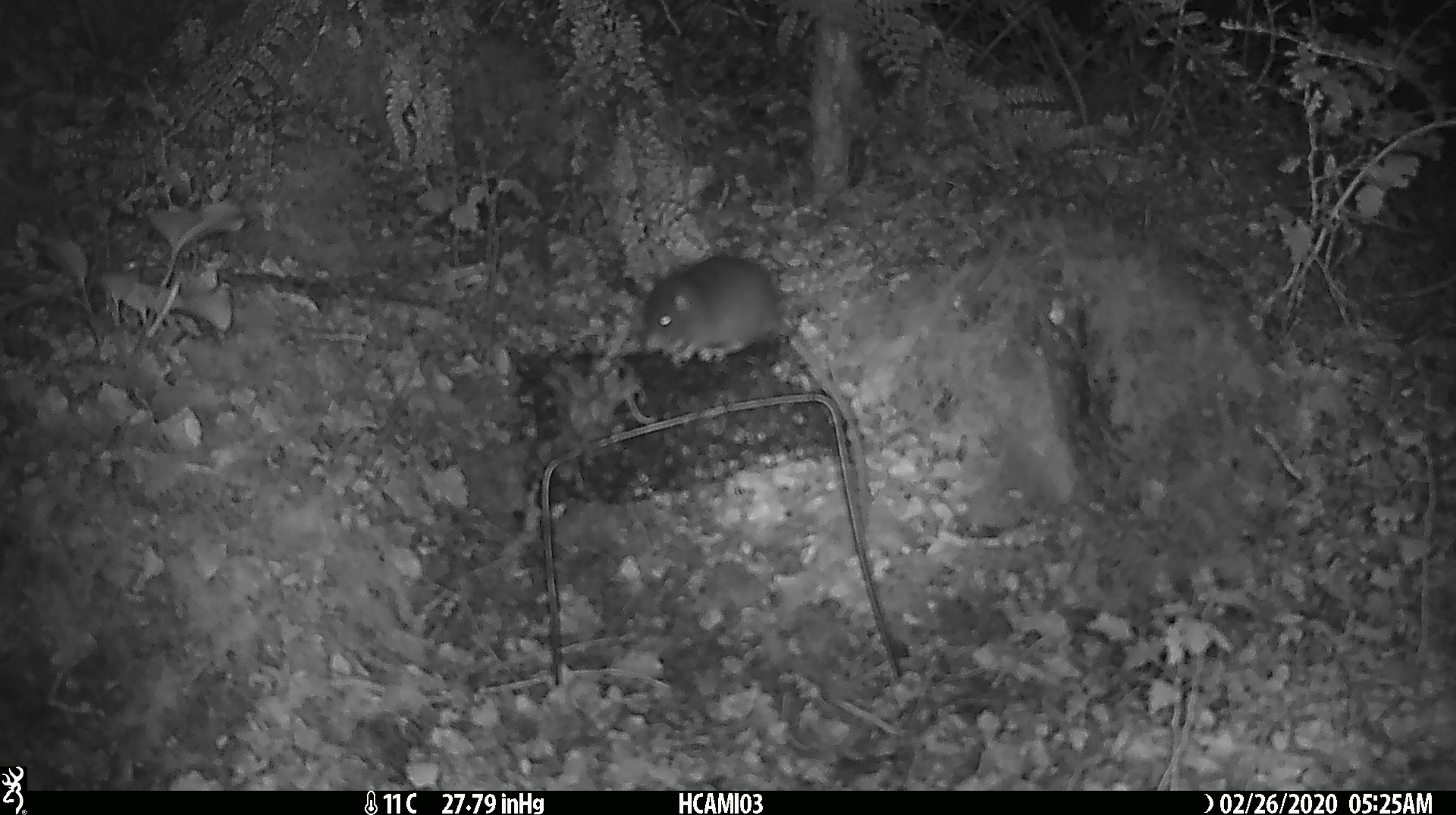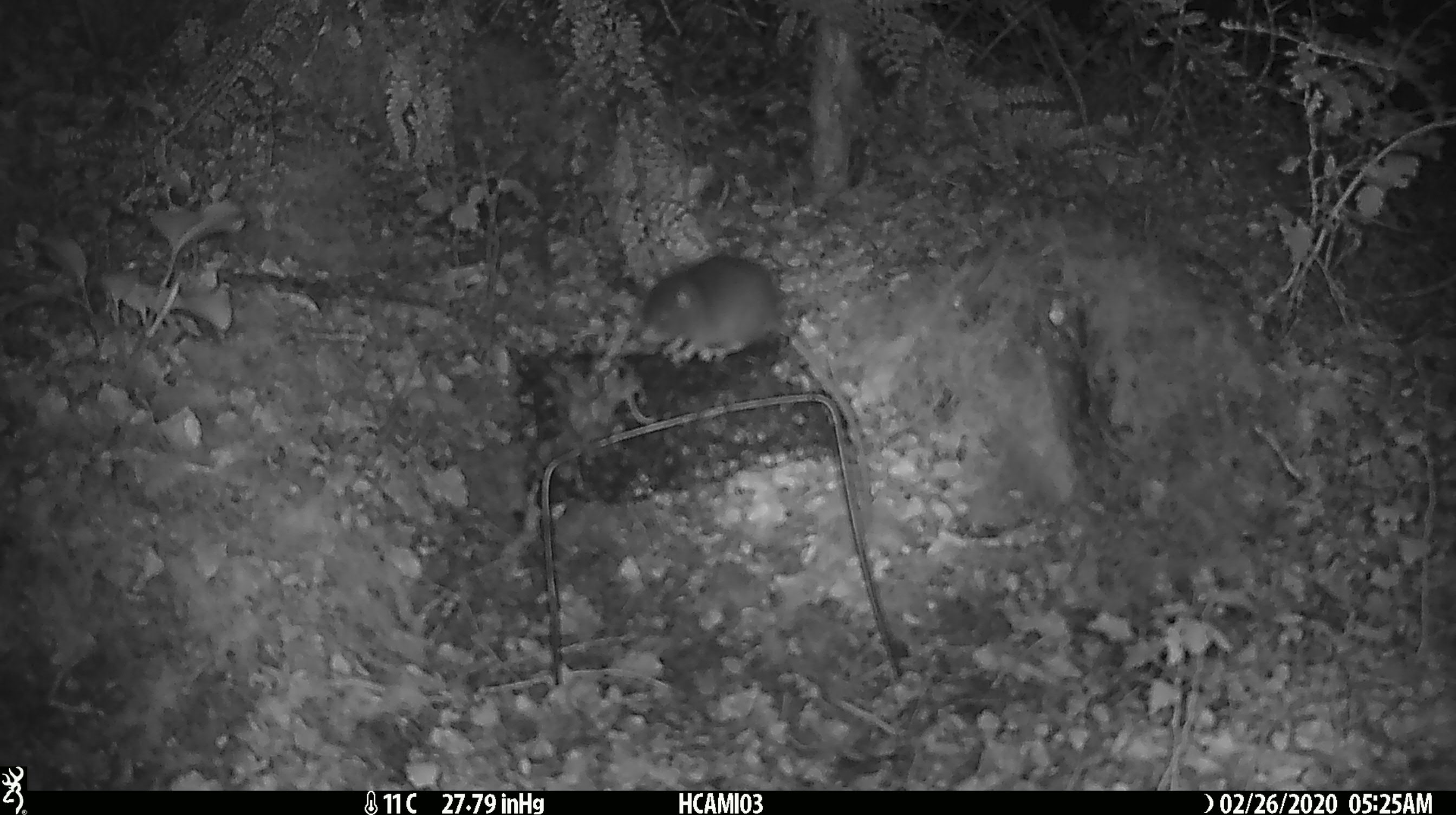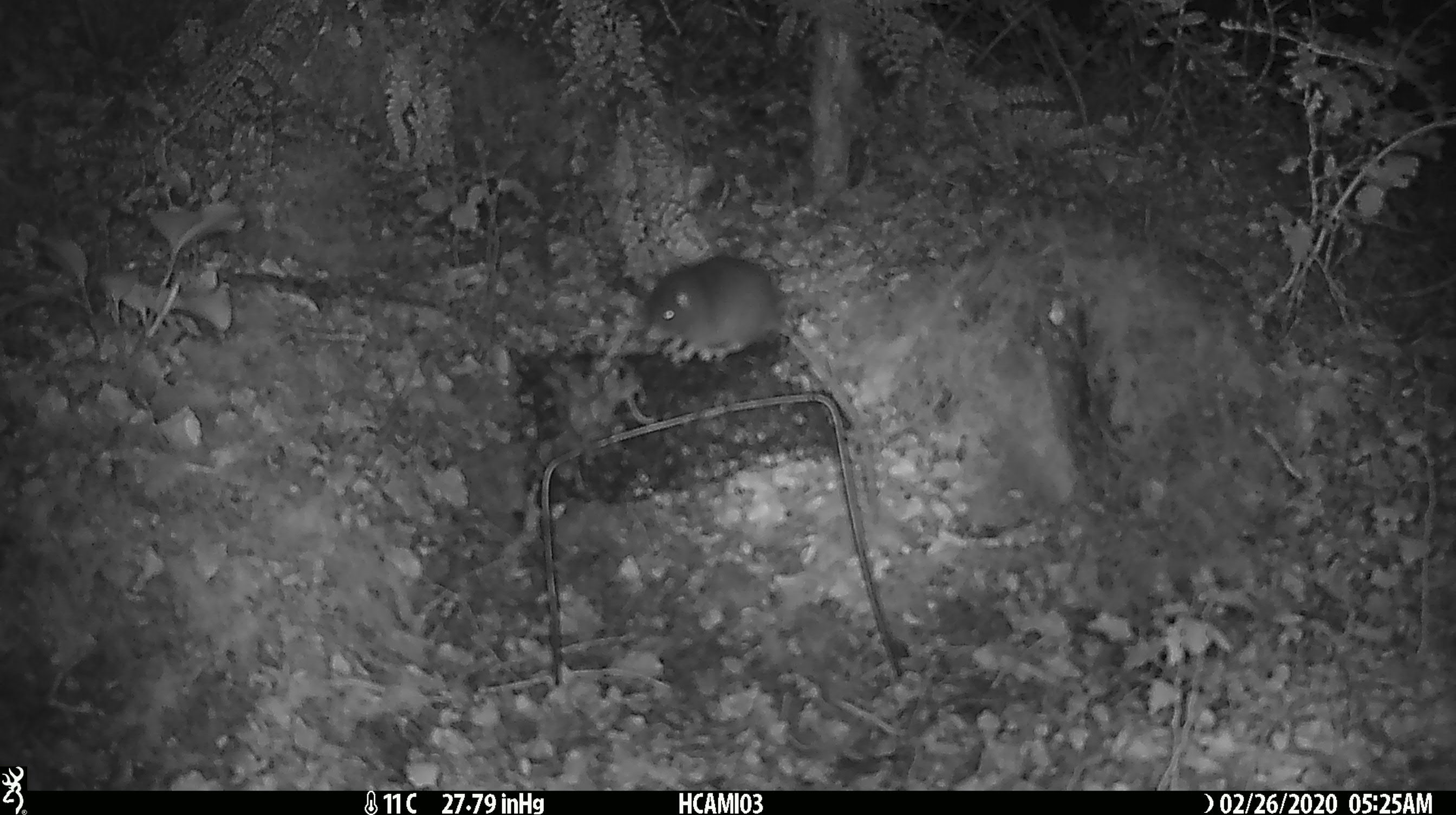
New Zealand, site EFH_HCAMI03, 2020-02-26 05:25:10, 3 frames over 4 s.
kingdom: Animalia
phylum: Chordata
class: Mammalia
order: Rodentia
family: Muridae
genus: Mus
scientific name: Mus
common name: mouse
Mouse (Mus).